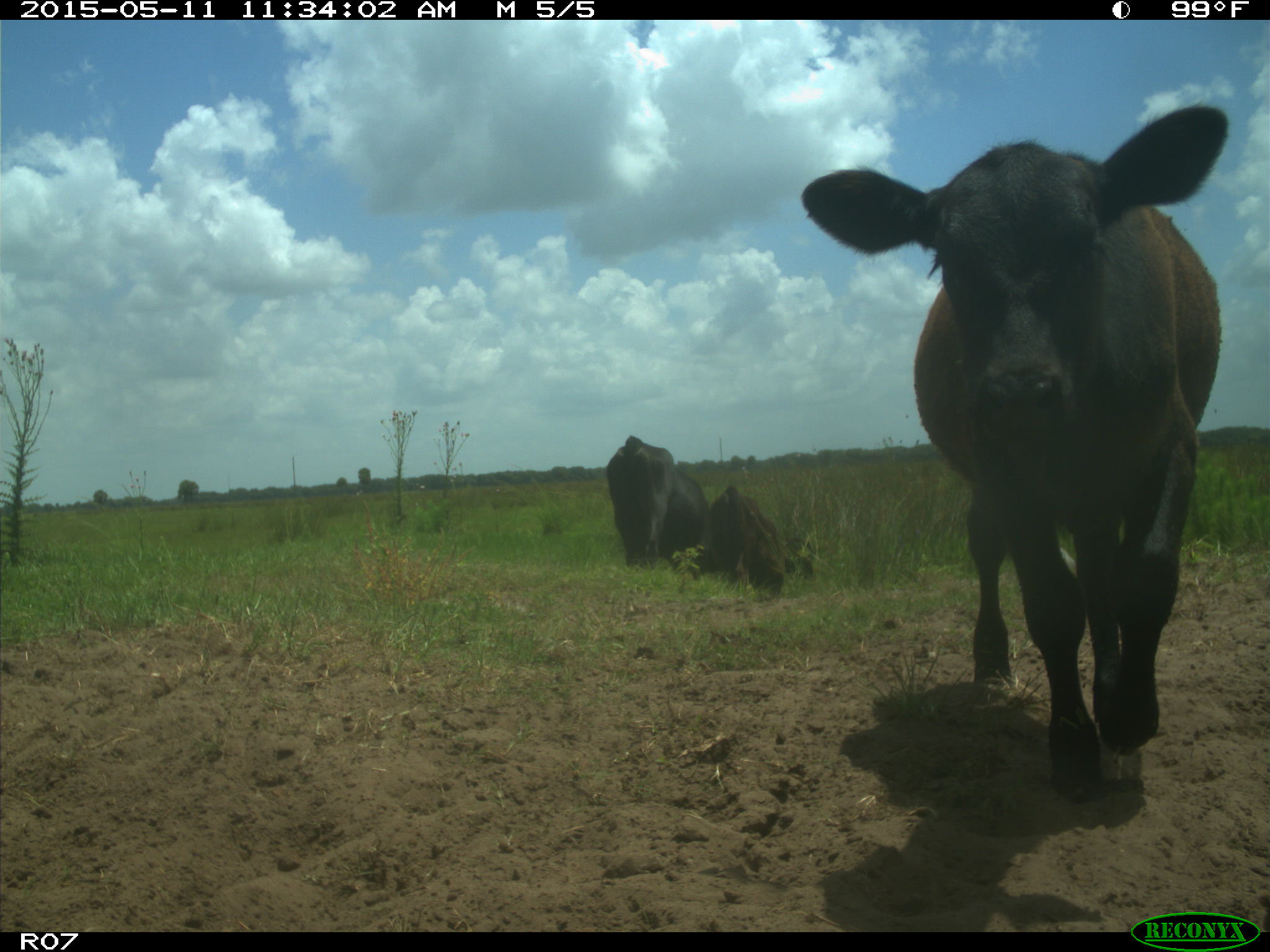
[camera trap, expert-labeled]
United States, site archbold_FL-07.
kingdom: Animalia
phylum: Chordata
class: Mammalia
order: Artiodactyla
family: Bovidae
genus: Bos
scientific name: Bos taurus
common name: domestic cow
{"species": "Bos taurus (domestic cow)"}